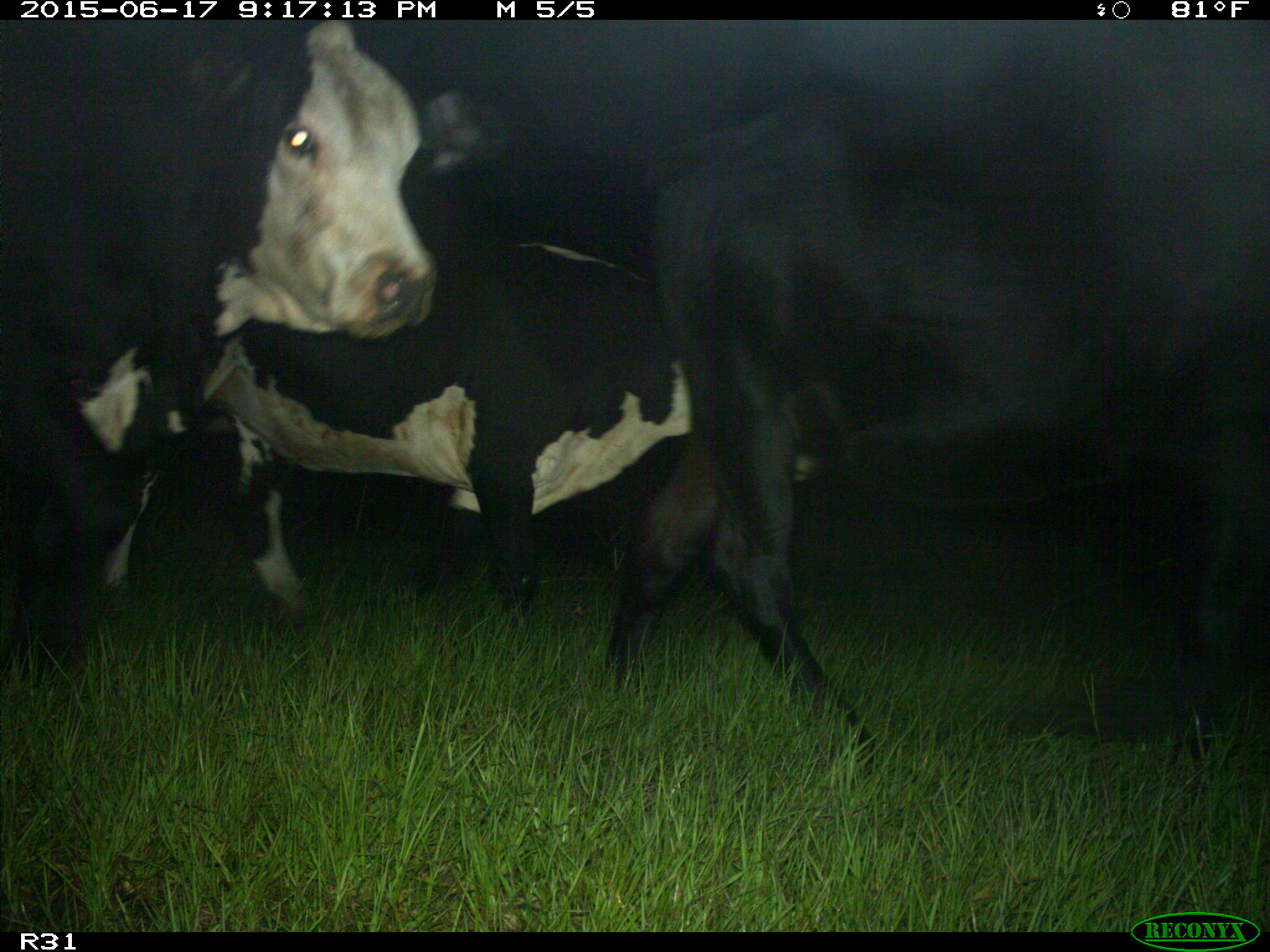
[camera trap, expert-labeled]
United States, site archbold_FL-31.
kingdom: Animalia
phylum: Chordata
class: Mammalia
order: Artiodactyla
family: Bovidae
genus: Bos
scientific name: Bos taurus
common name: domestic cow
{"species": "Bos taurus (domestic cow)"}